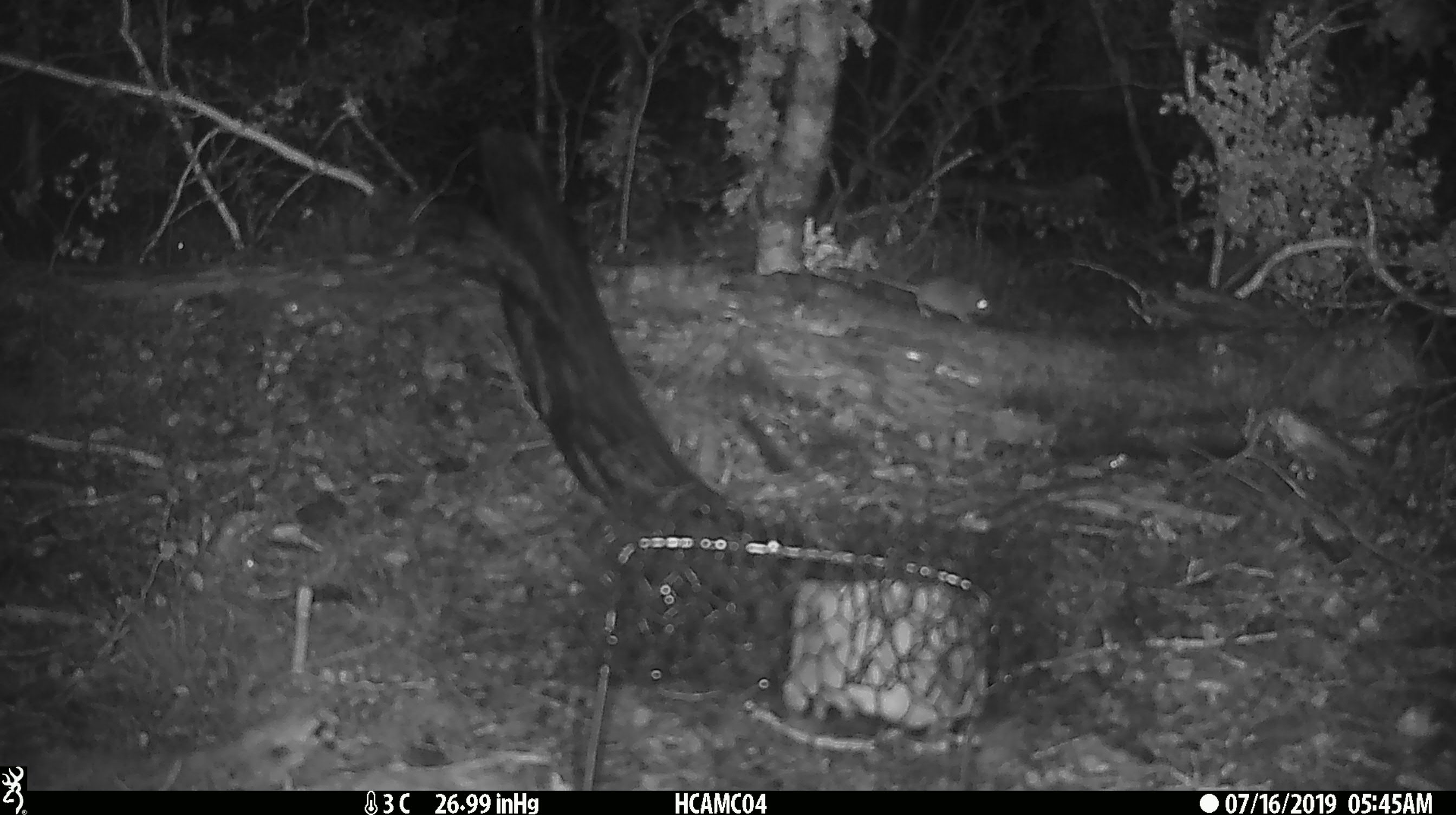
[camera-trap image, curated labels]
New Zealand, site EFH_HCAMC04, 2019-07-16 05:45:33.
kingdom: Animalia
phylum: Chordata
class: Mammalia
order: Rodentia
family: Muridae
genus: Mus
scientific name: Mus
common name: mouse